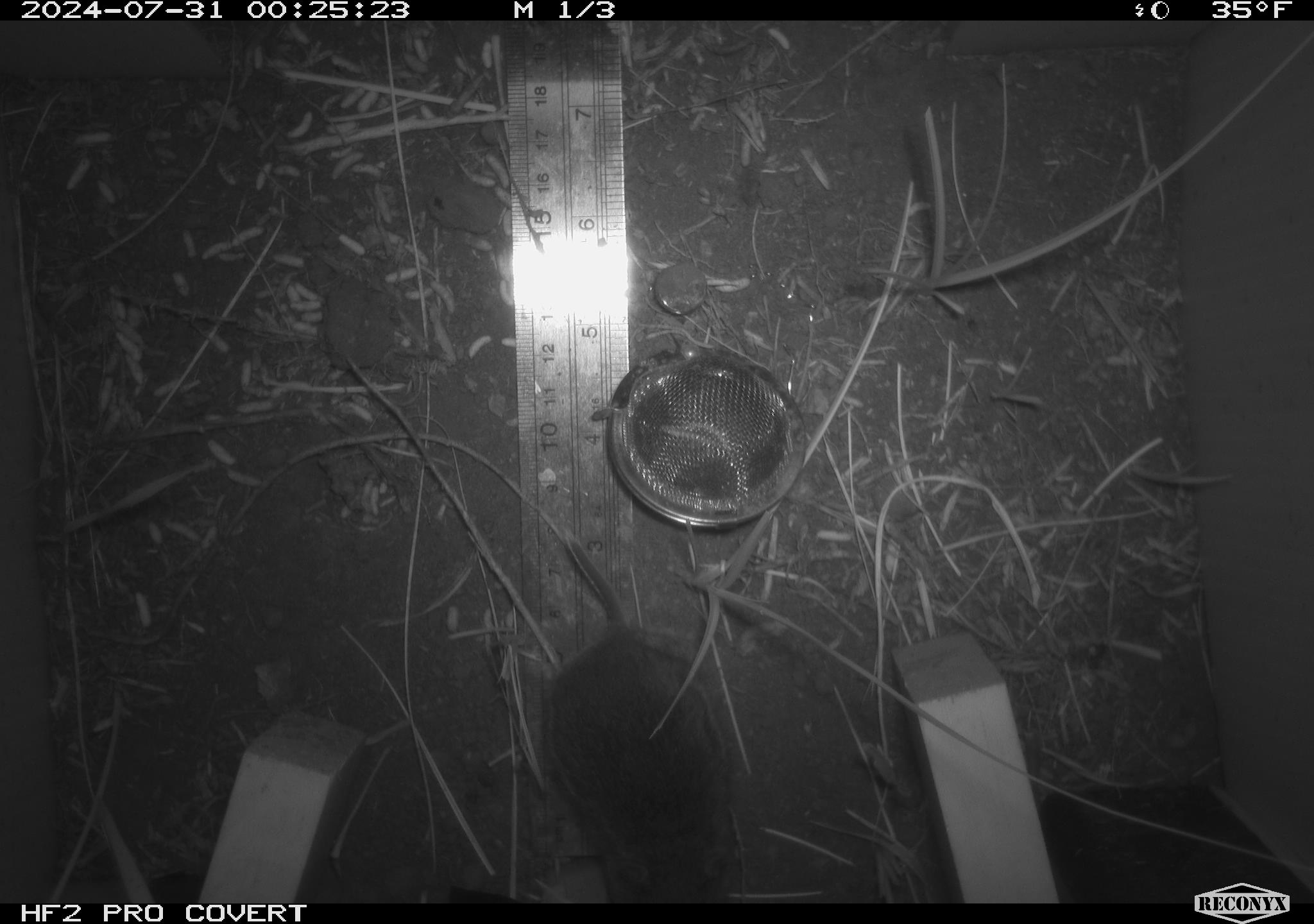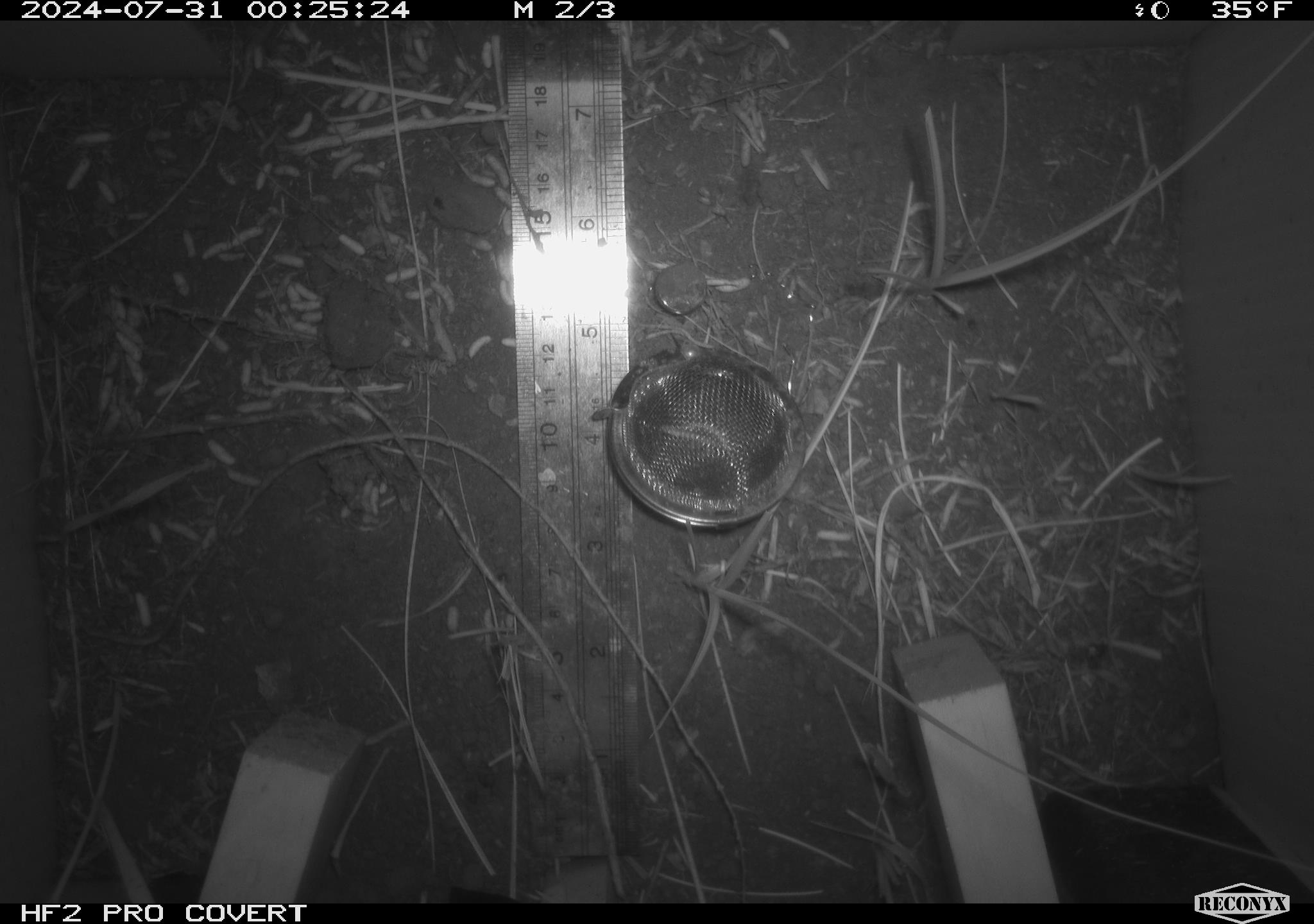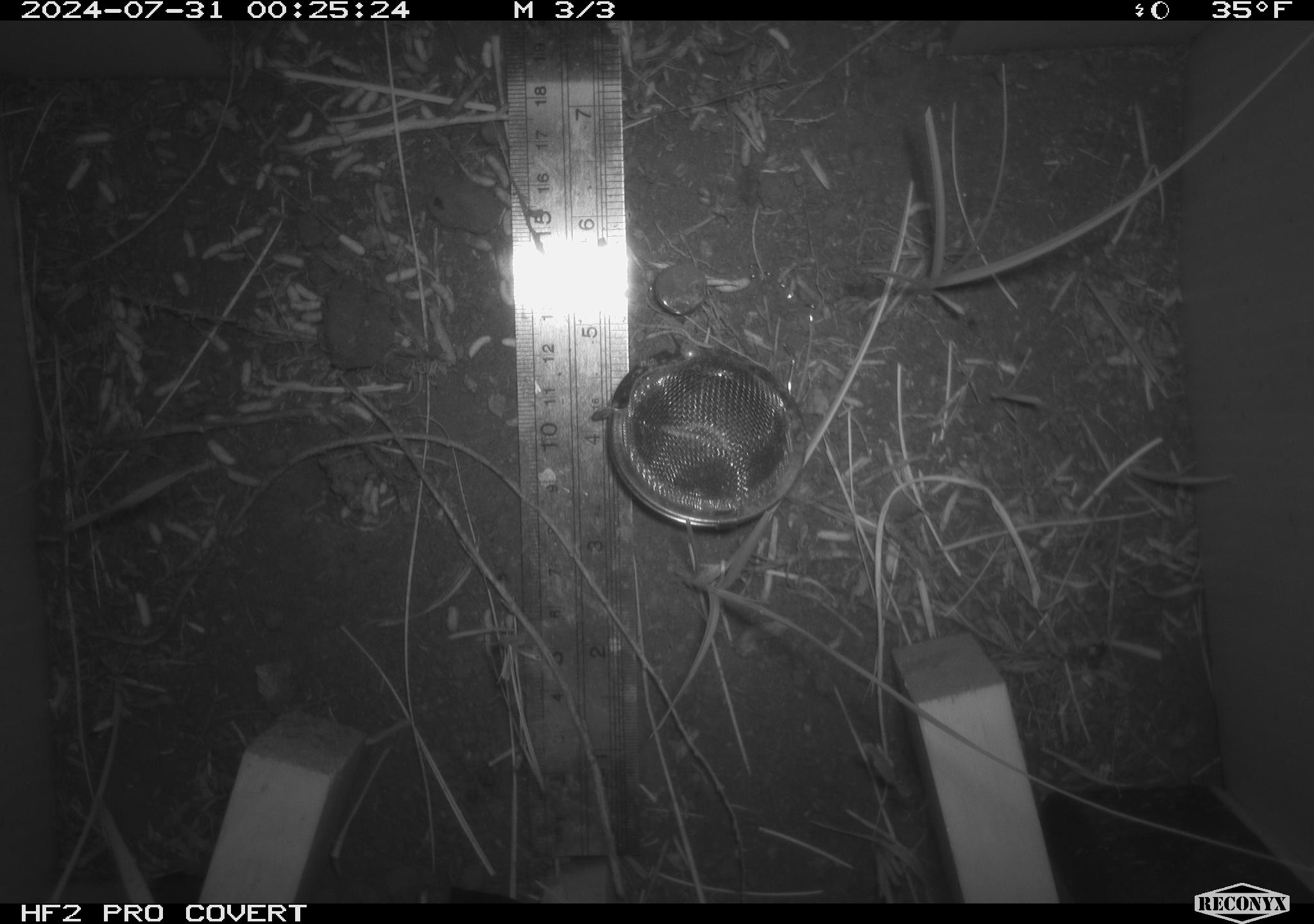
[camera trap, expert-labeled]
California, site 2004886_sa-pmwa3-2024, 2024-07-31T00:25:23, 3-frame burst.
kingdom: Animalia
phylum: Chordata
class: Mammalia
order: Rodentia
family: Cricetidae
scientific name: Arvicolinae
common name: voles, lemmings, and muskrats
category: arvicolinae subfamily